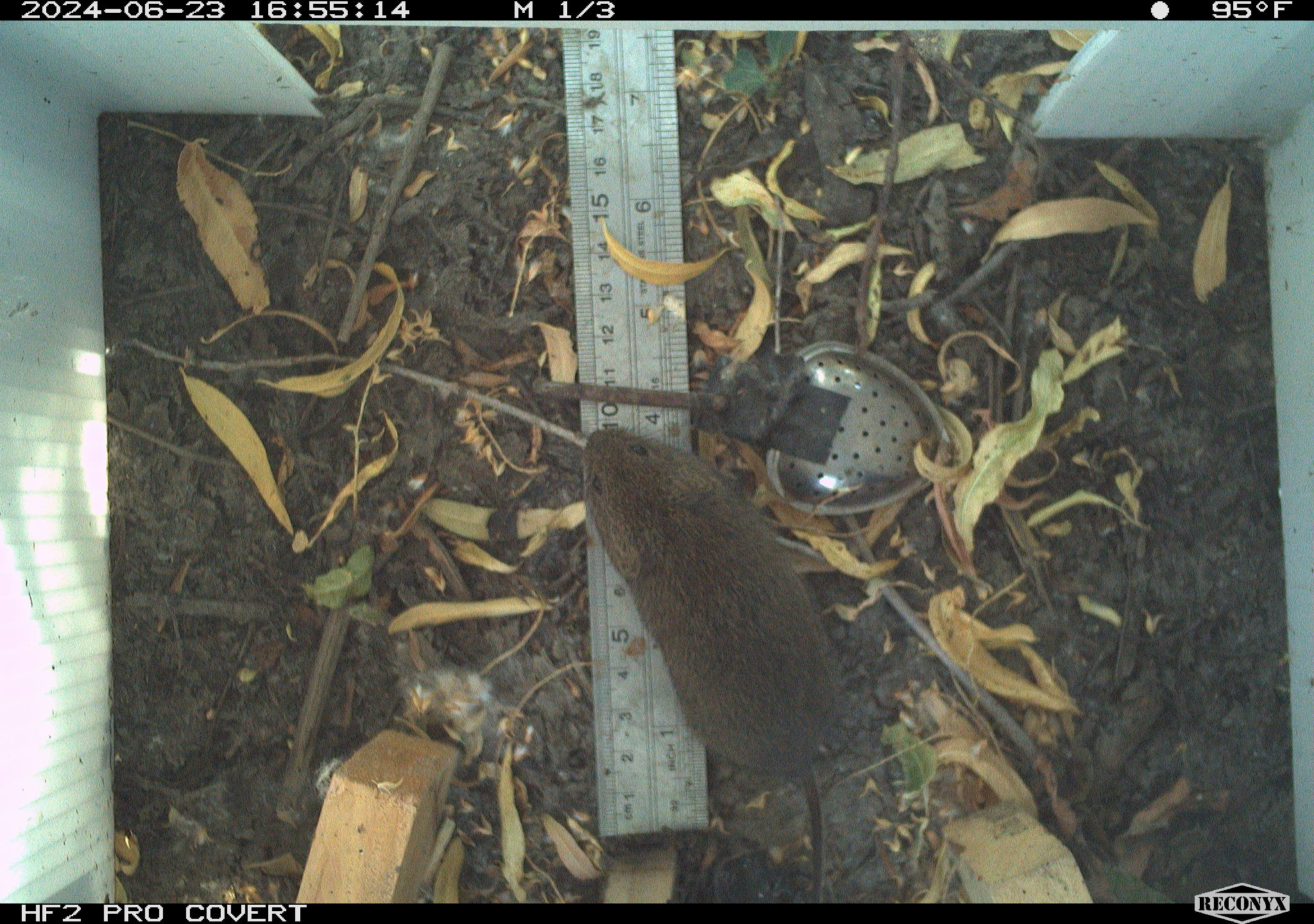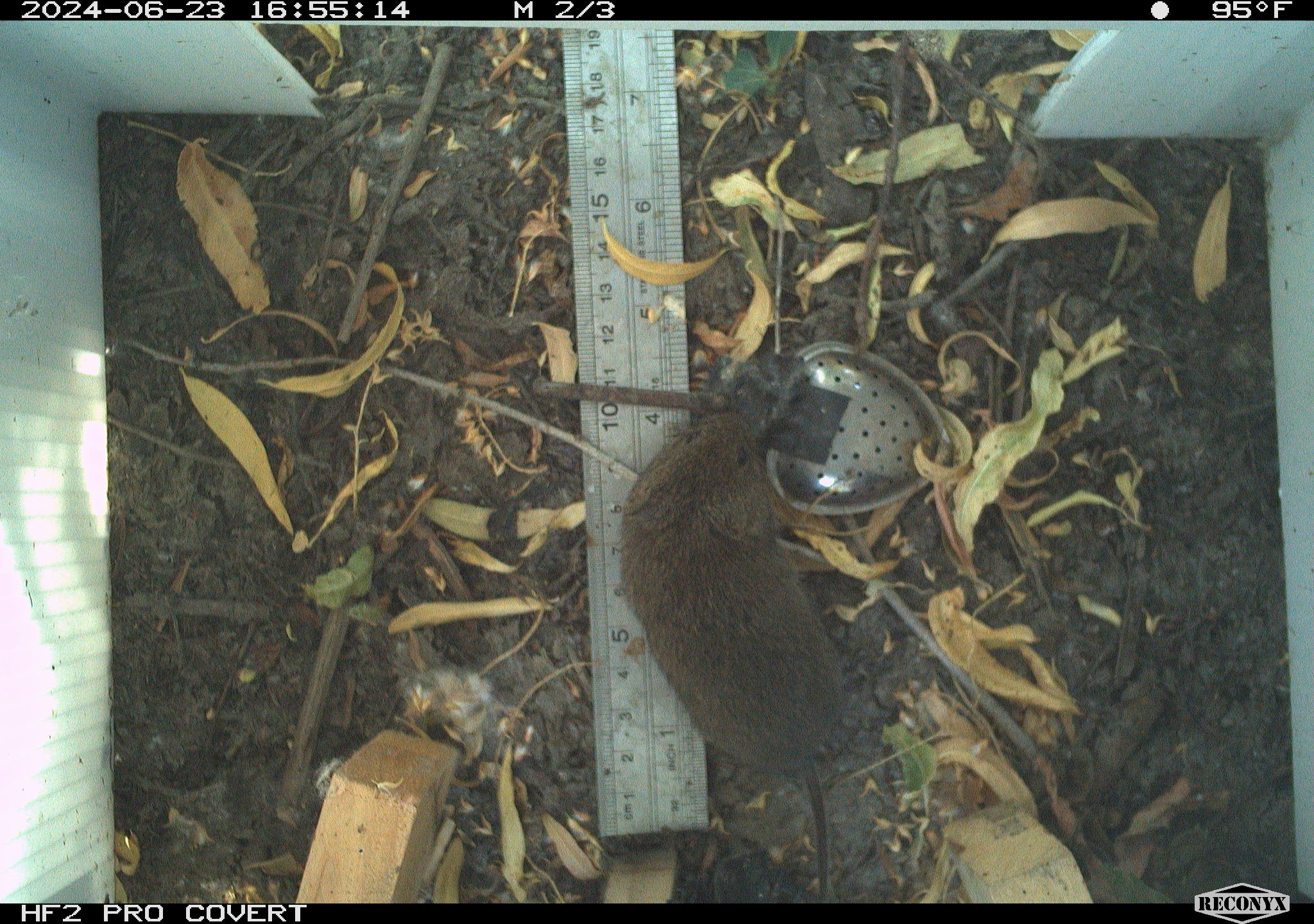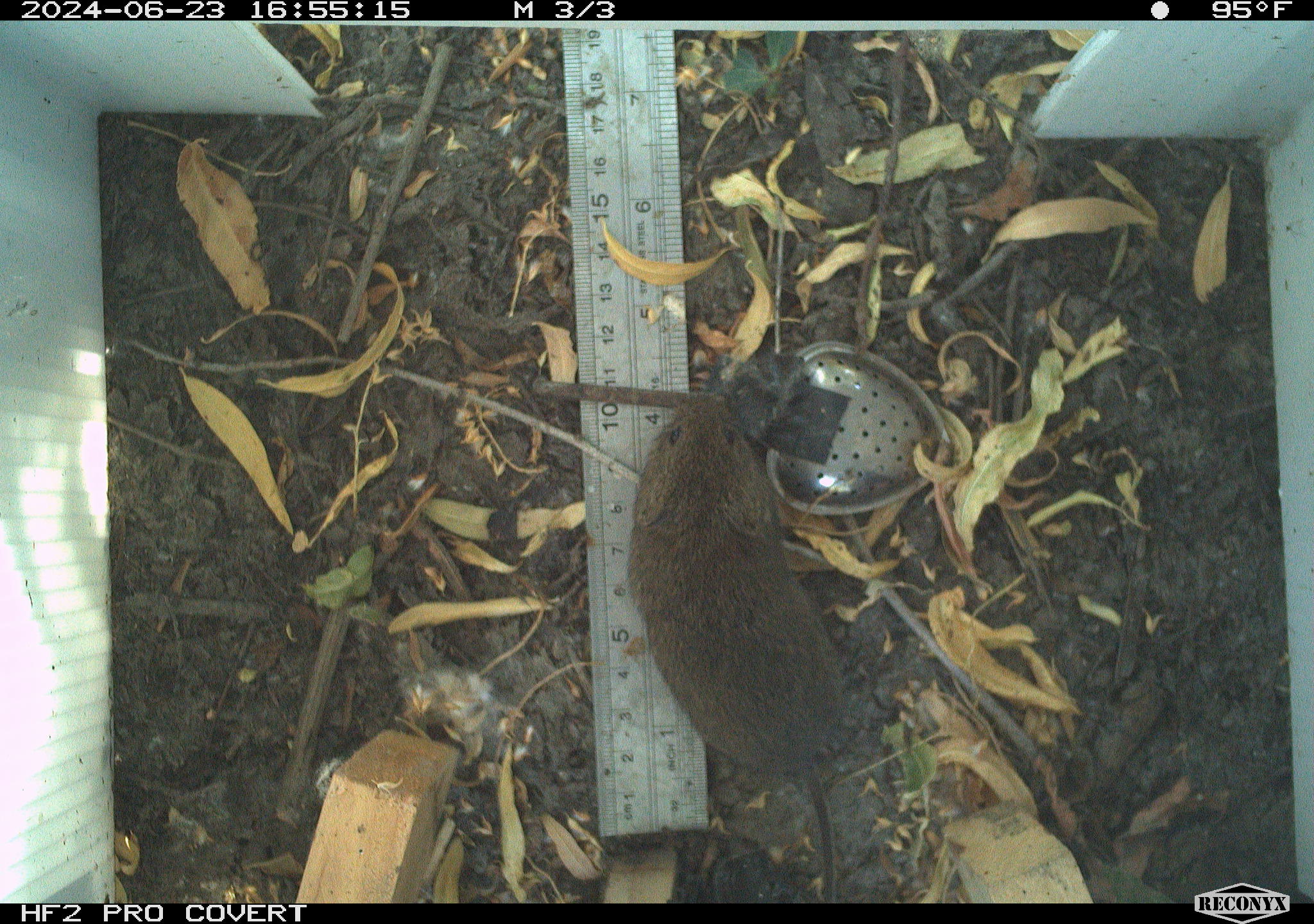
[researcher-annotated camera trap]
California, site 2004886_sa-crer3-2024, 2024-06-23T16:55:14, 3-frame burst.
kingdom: Animalia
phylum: Chordata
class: Mammalia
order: Rodentia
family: Cricetidae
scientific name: Arvicolinae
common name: voles, lemmings, and muskrats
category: arvicolinae subfamily